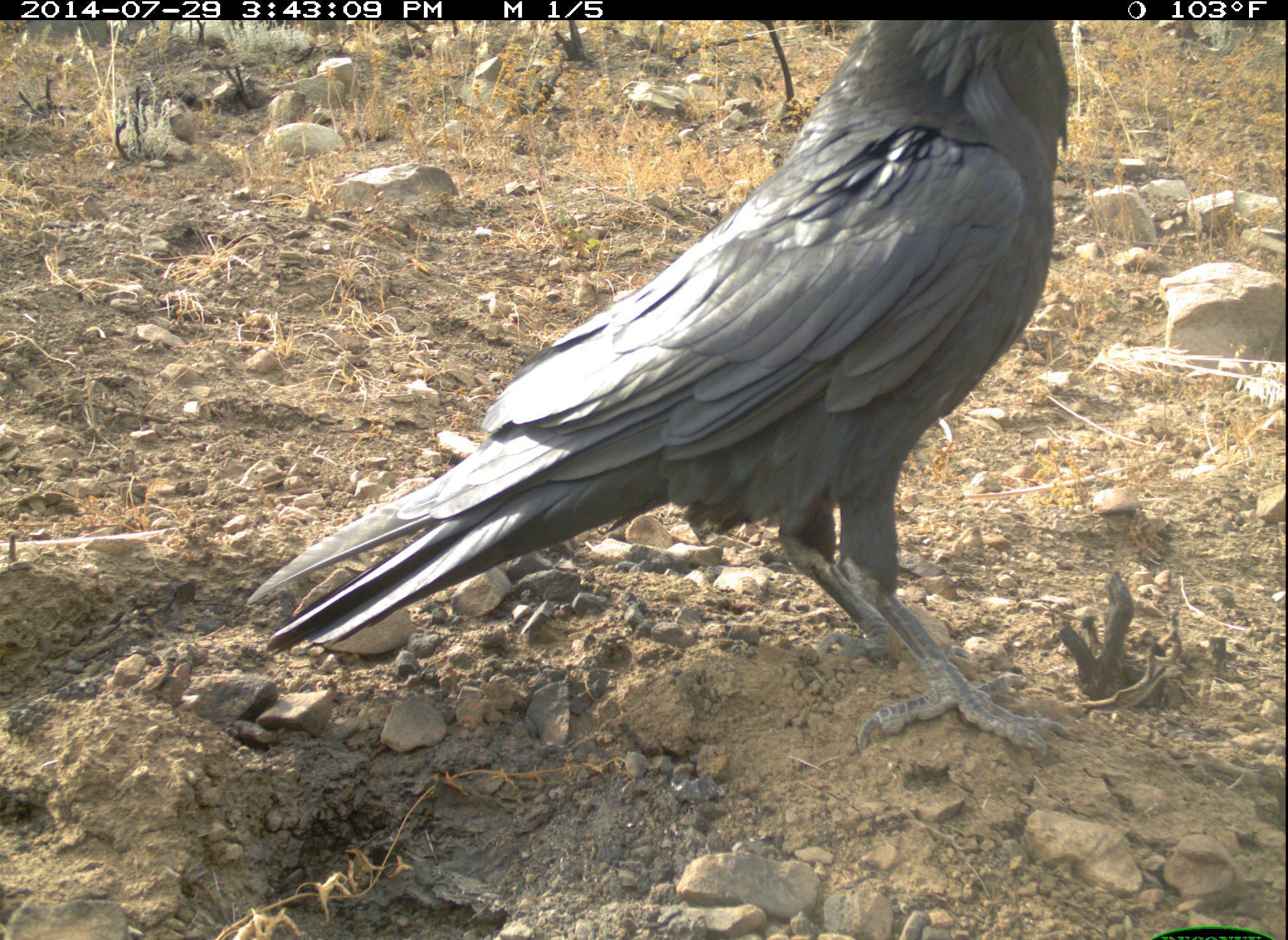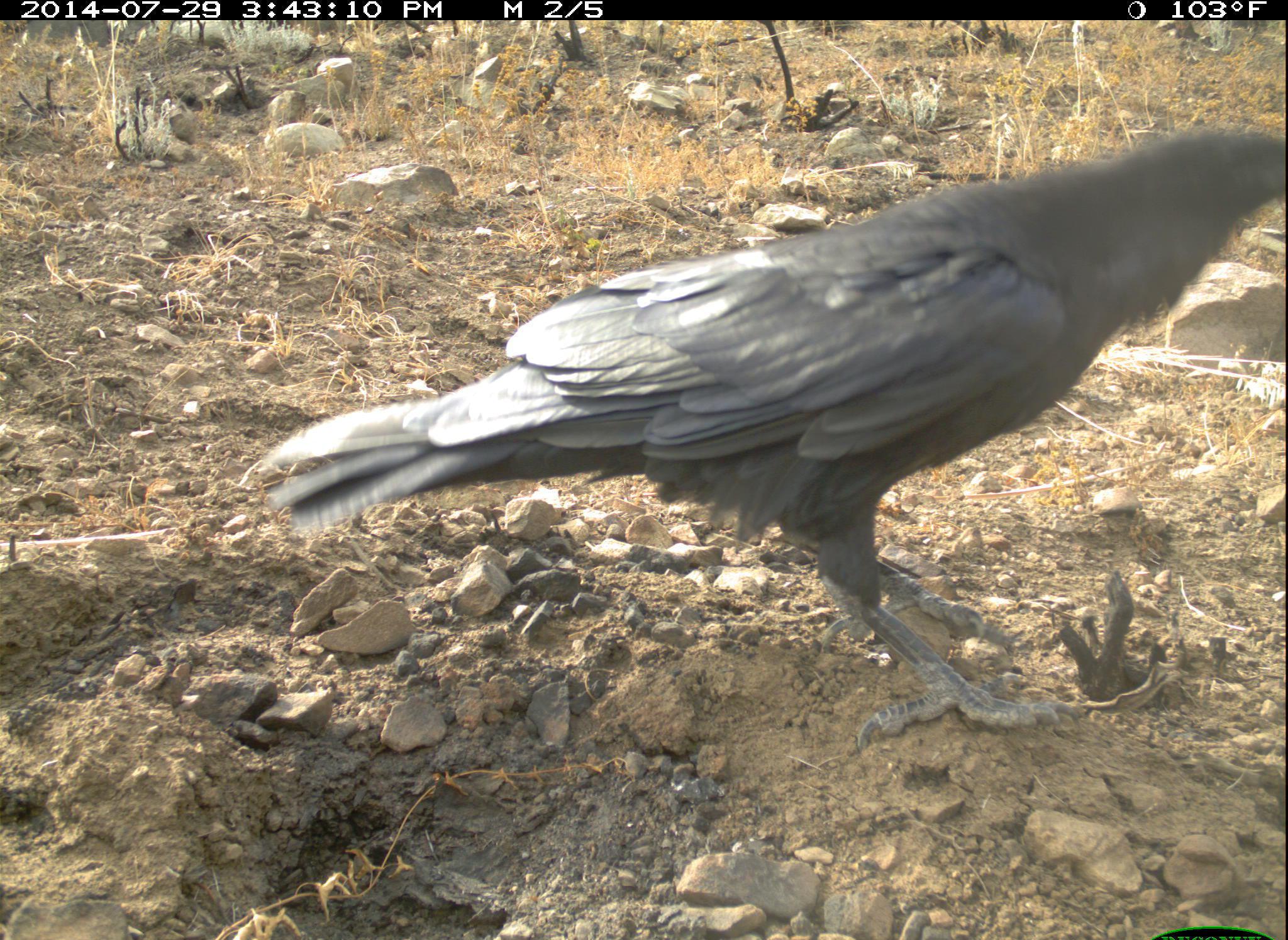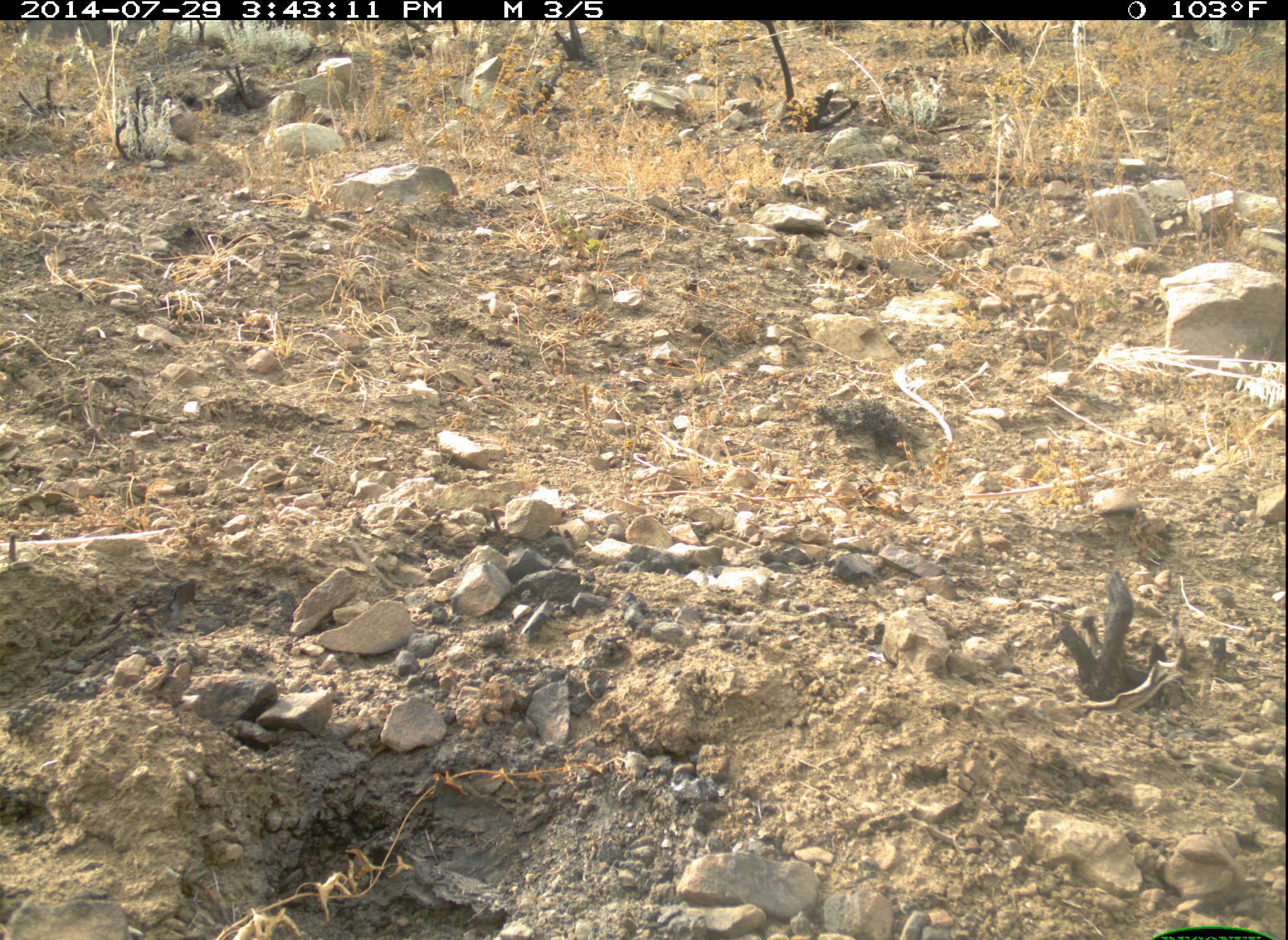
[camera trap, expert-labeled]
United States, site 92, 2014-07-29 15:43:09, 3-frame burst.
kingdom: Animalia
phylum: Chordata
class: Aves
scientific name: Aves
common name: bird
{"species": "bird (Aves)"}